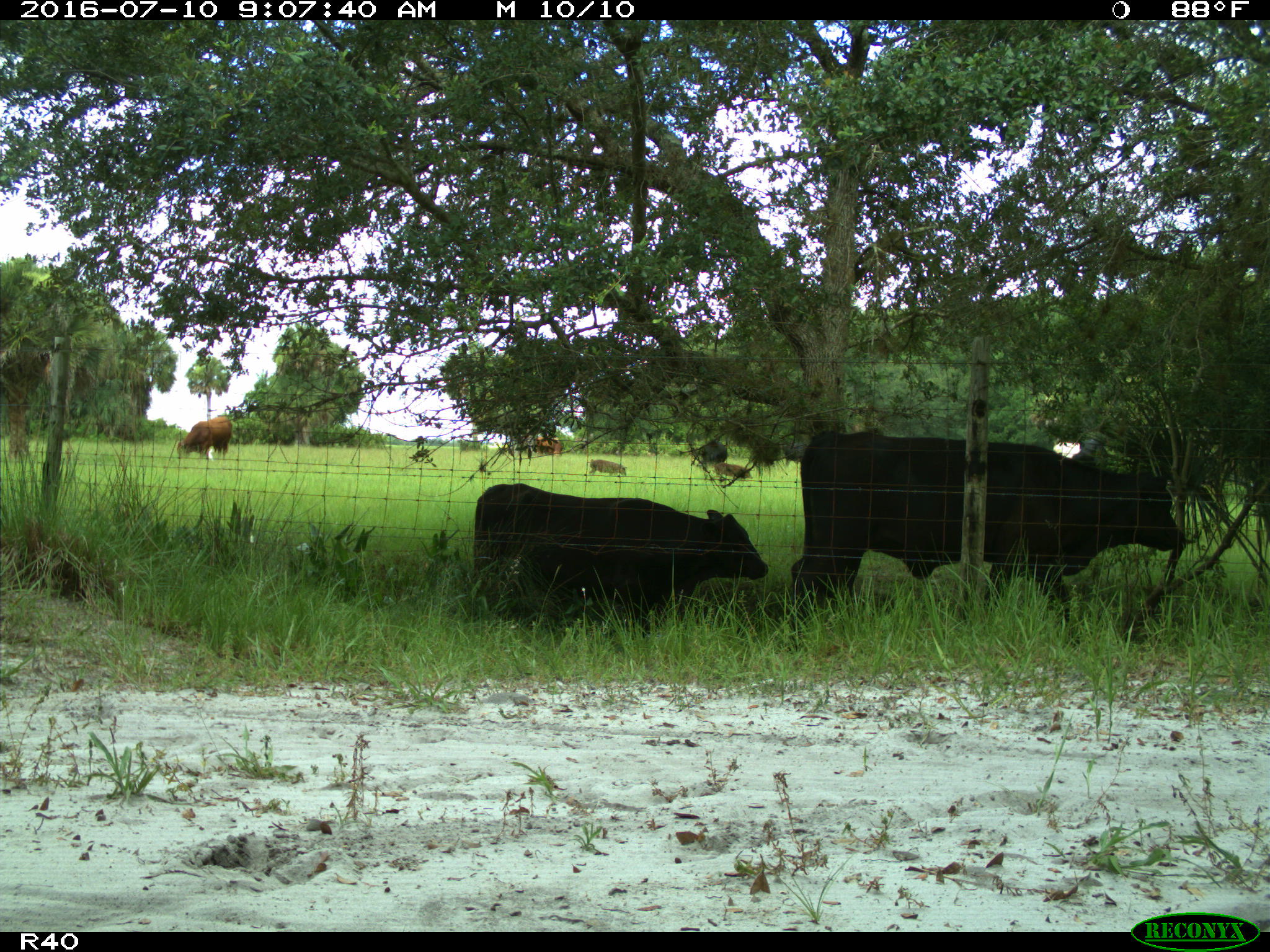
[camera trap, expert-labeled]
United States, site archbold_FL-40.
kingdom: Animalia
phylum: Chordata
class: Mammalia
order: Artiodactyla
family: Bovidae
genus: Bos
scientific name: Bos taurus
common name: domestic cow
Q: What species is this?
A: Bos taurus (domestic cow).